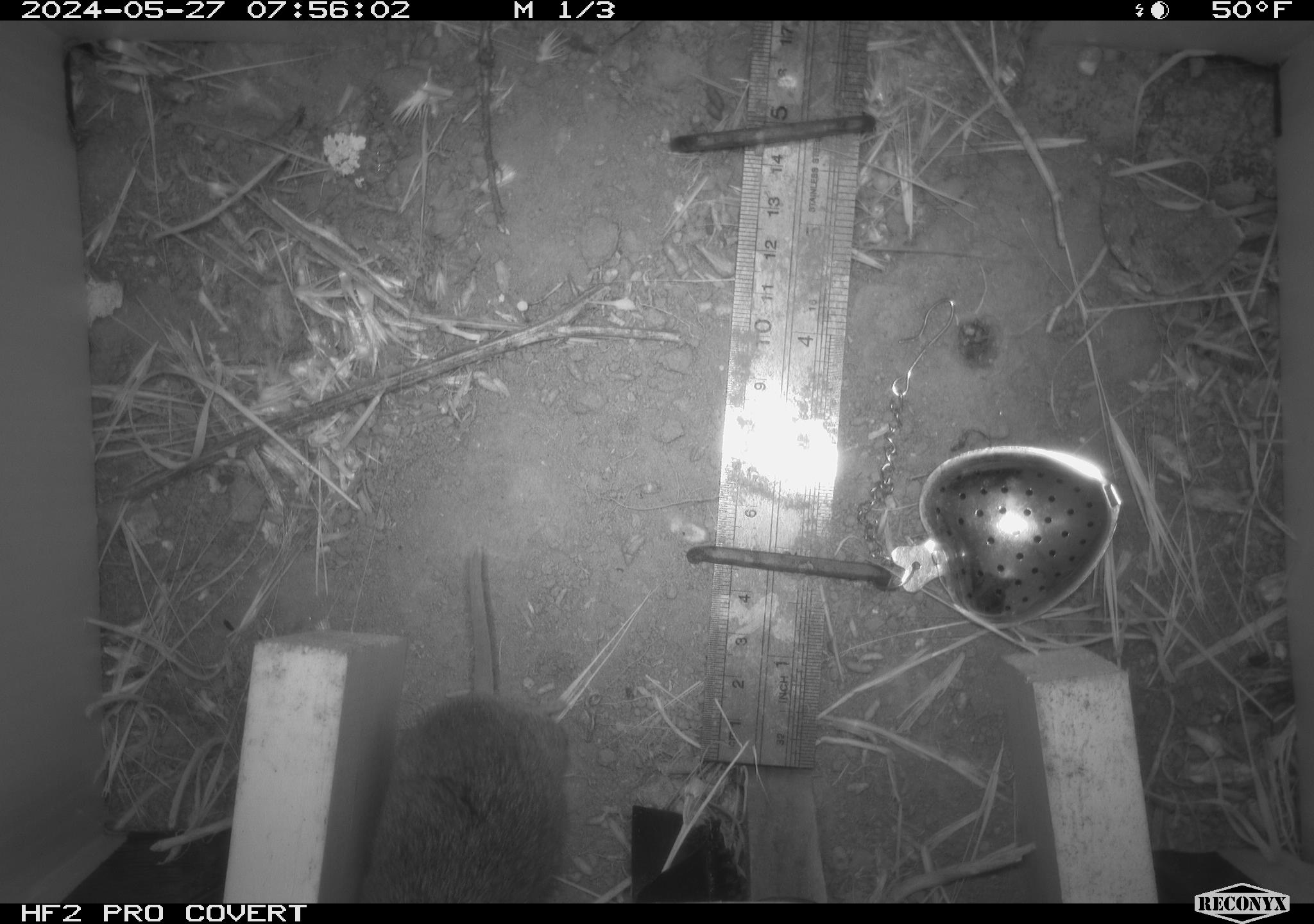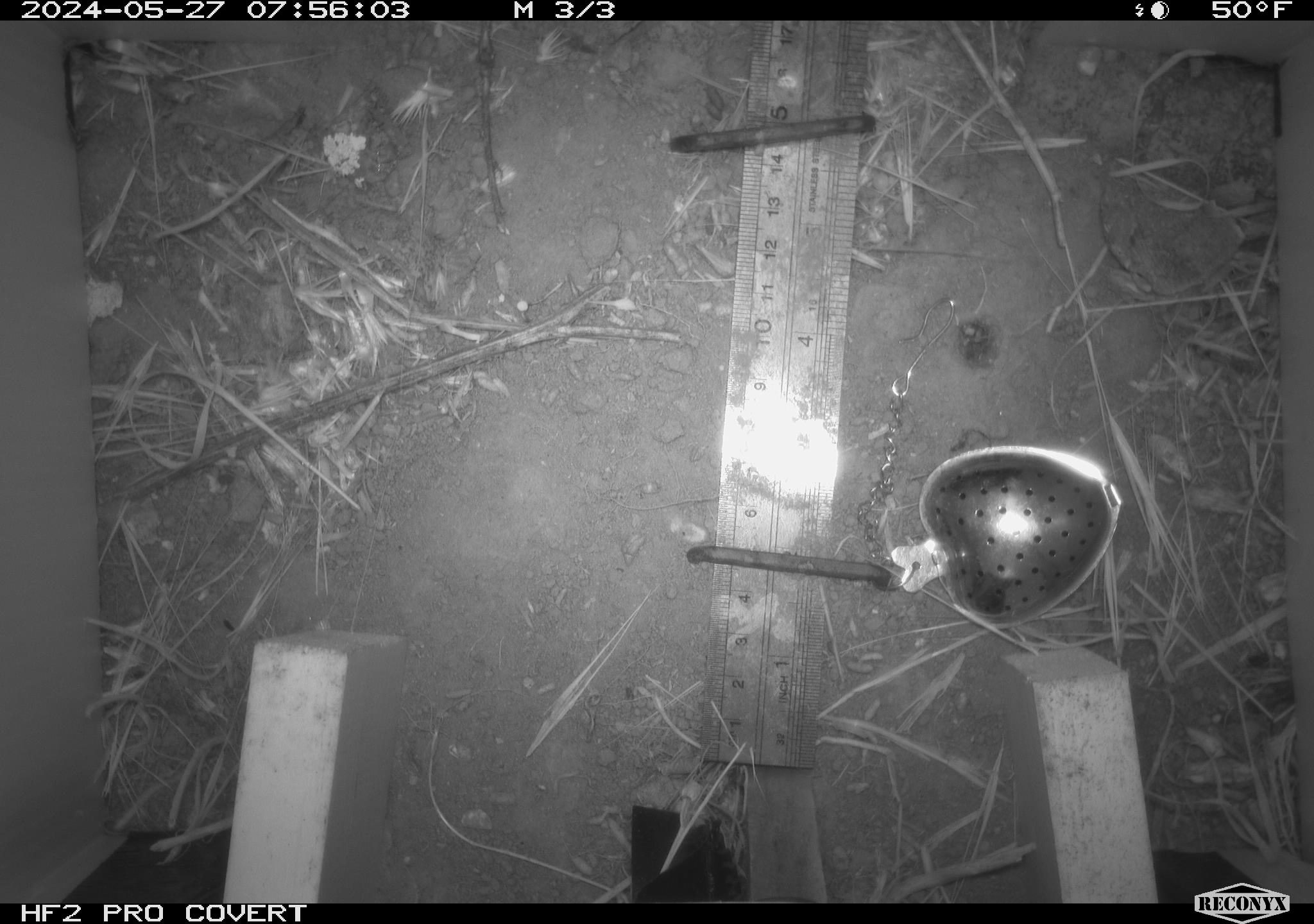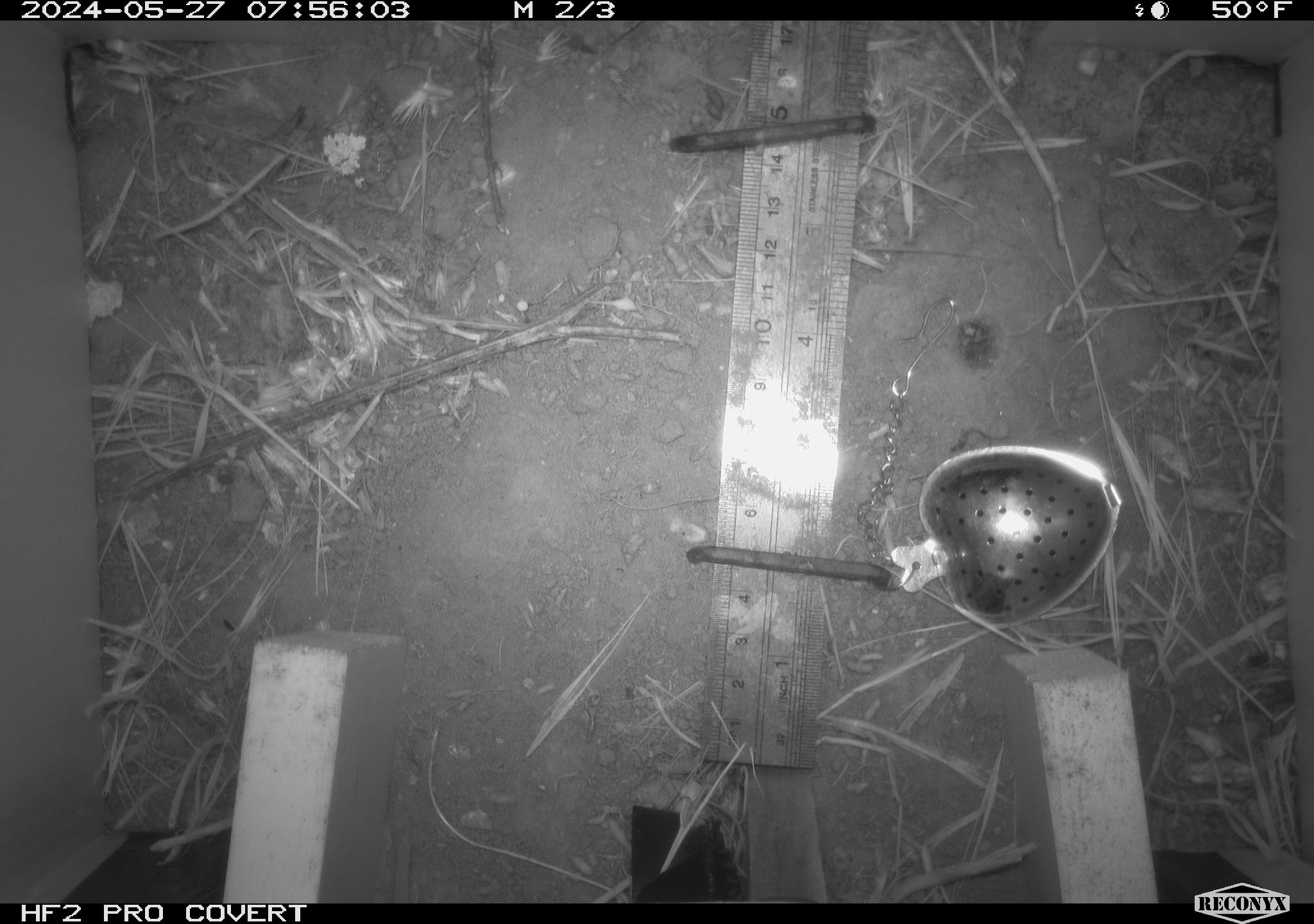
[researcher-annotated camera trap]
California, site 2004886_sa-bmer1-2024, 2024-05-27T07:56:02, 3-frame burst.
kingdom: Animalia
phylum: Chordata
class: Mammalia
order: Rodentia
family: Cricetidae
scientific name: Arvicolinae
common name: voles, lemmings, and muskrats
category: arvicolinae subfamily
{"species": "arvicolinae subfamily (voles, lemmings, and muskrats) (Arvicolinae)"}